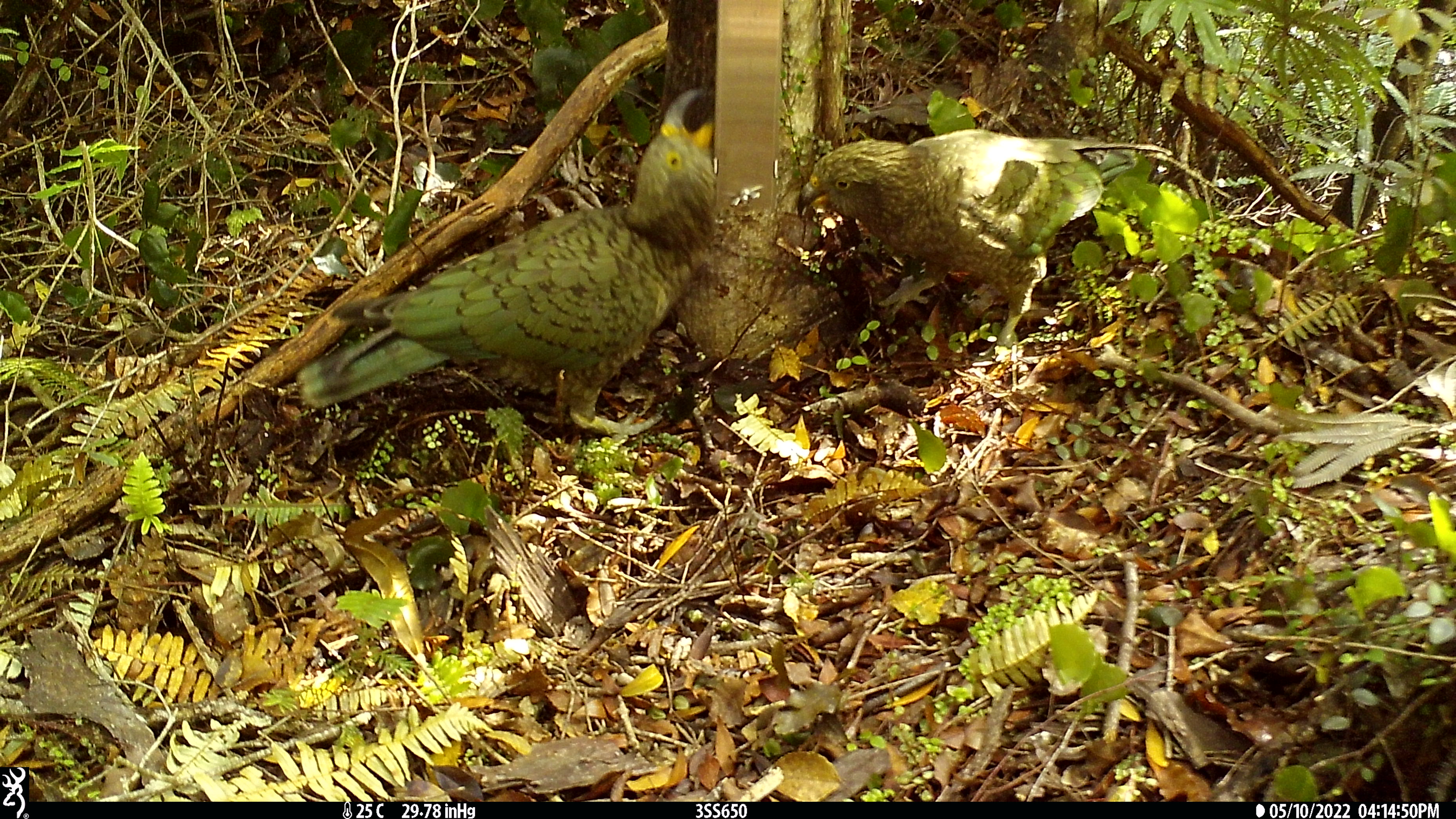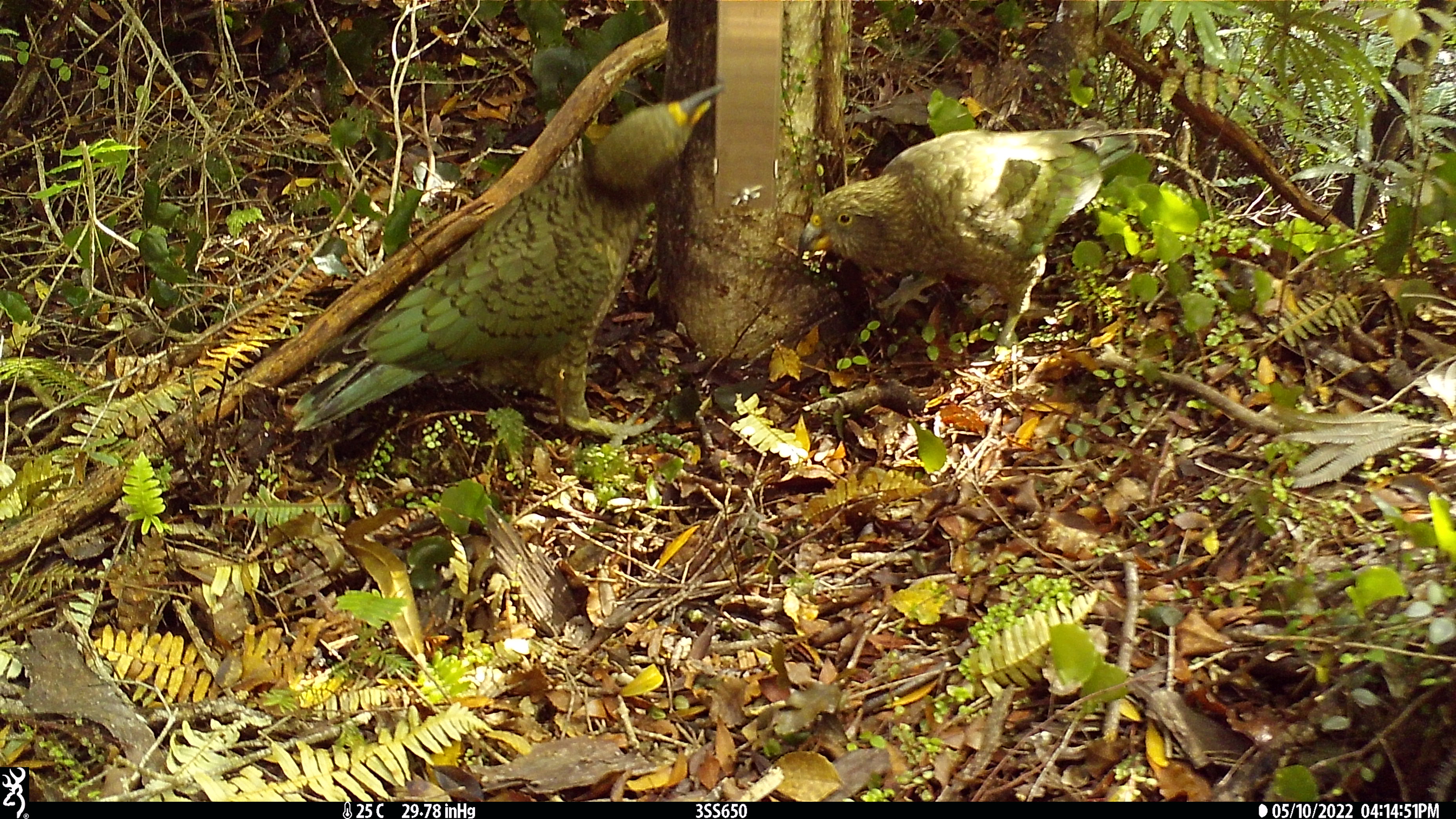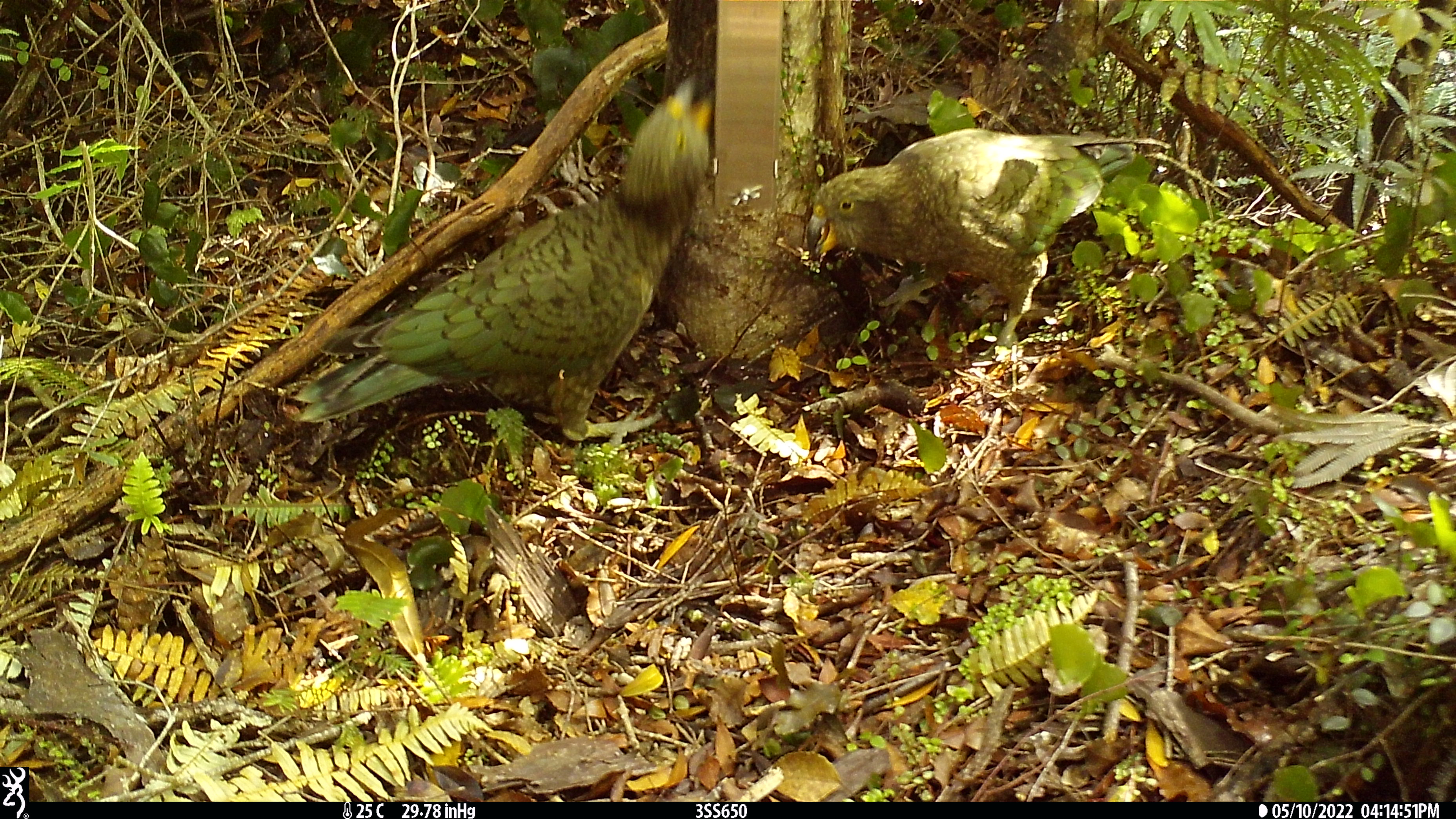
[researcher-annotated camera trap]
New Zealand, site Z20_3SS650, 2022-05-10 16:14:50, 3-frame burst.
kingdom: Animalia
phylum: Chordata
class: Aves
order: Psittaciformes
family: Strigopidae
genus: Nestor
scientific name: Nestor notabilis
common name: kea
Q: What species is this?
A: Kea (Nestor notabilis).